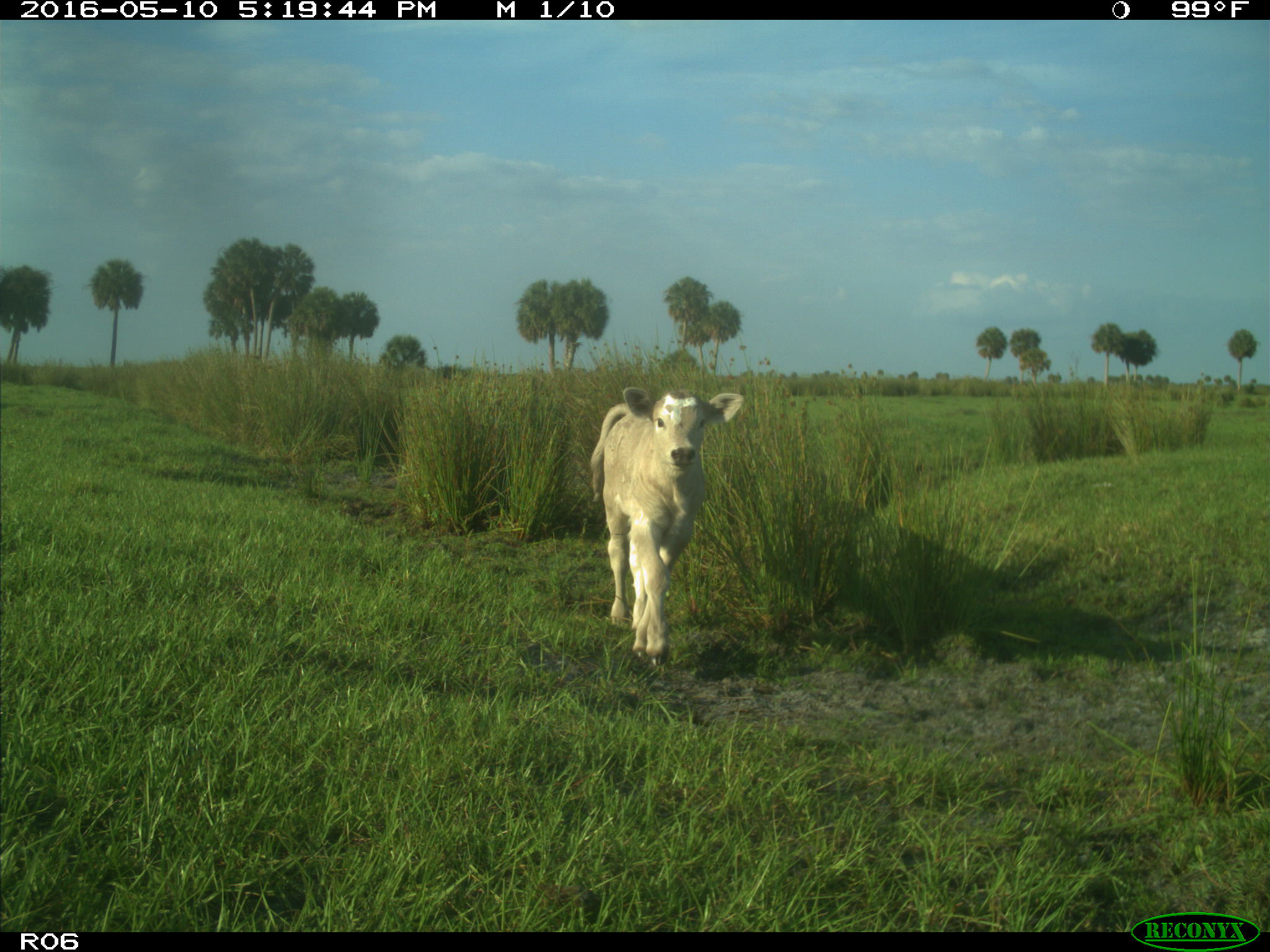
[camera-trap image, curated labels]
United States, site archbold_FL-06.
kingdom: Animalia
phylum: Chordata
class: Mammalia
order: Artiodactyla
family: Bovidae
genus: Bos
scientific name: Bos taurus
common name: domestic cow